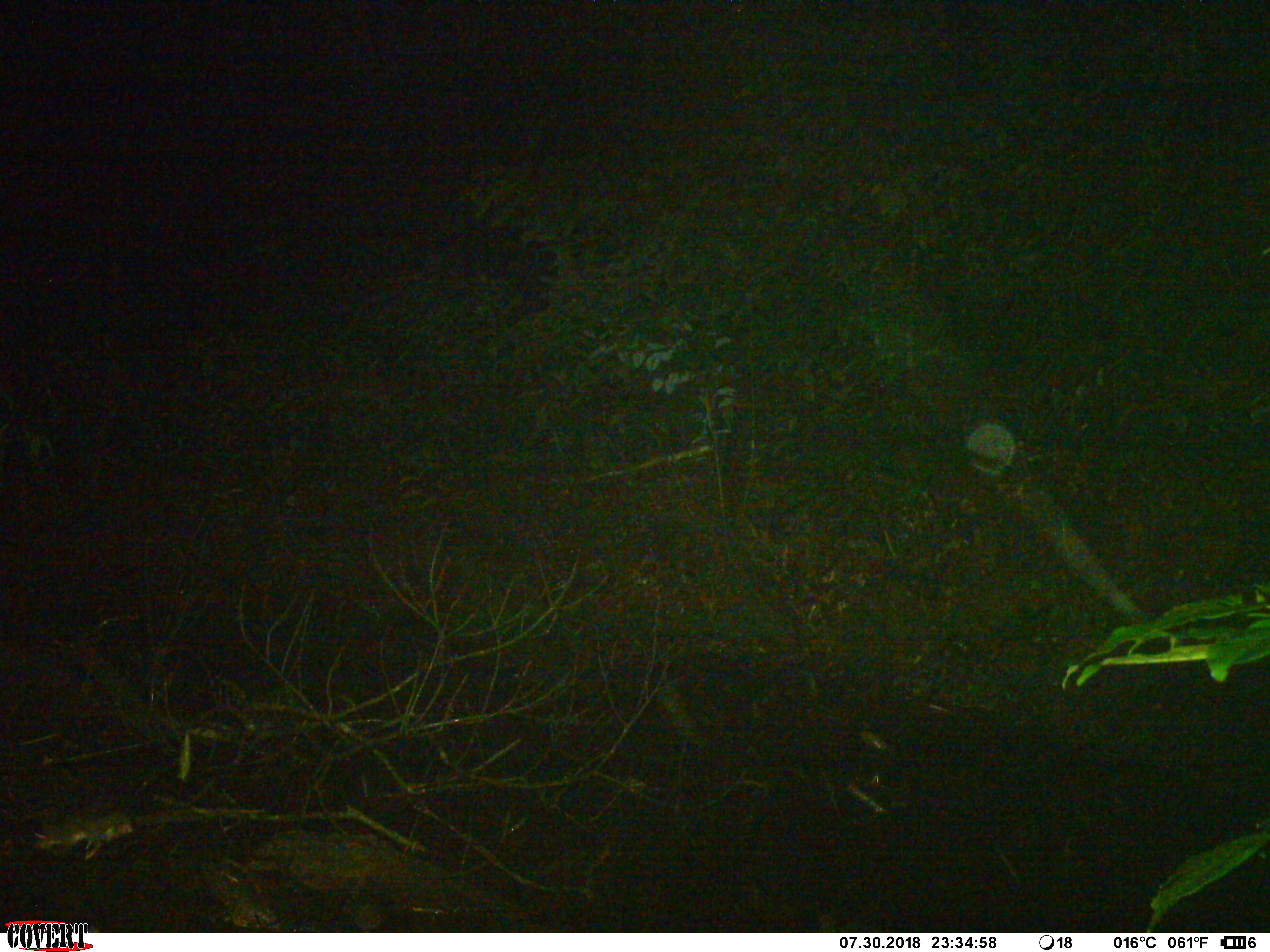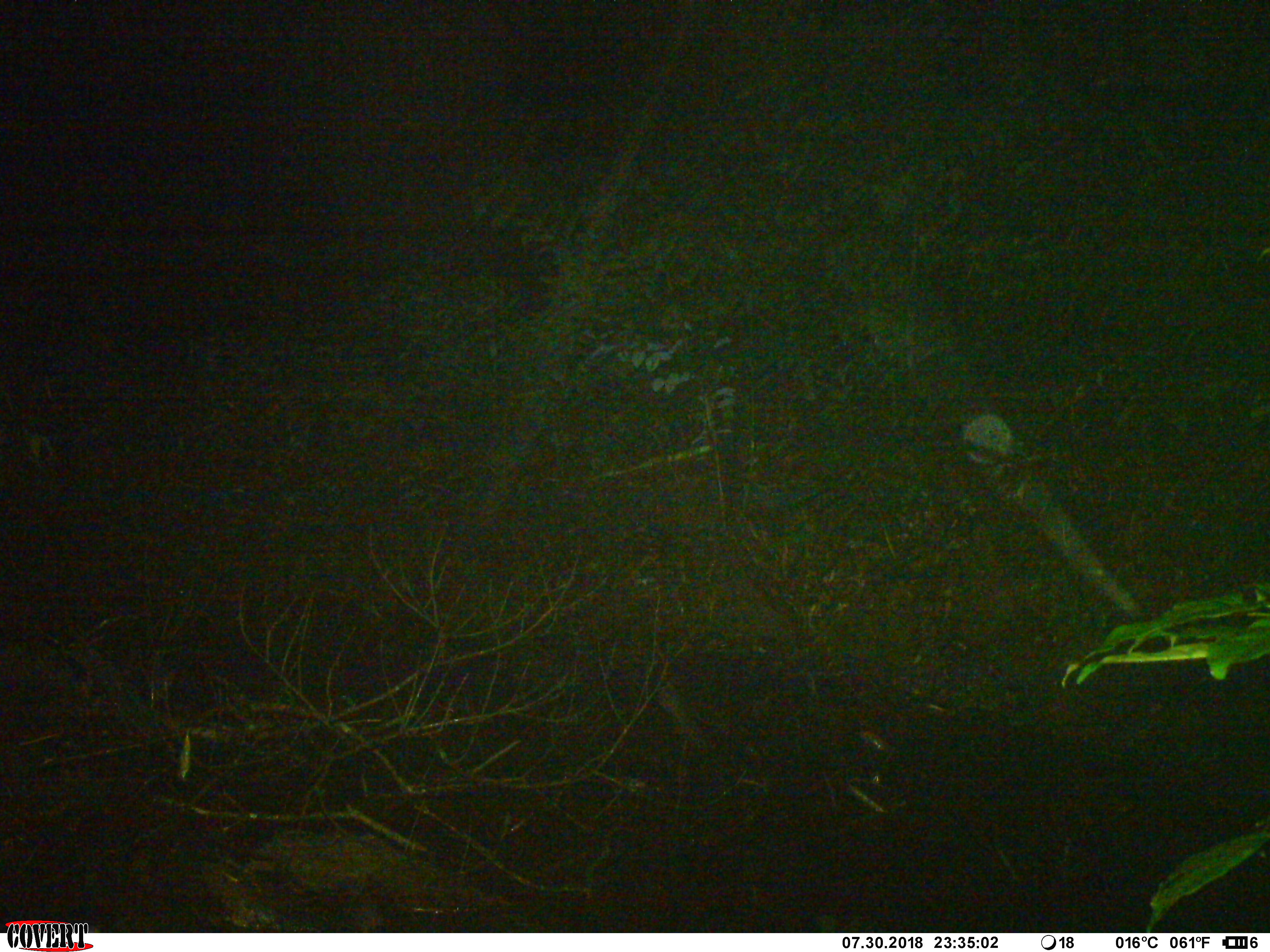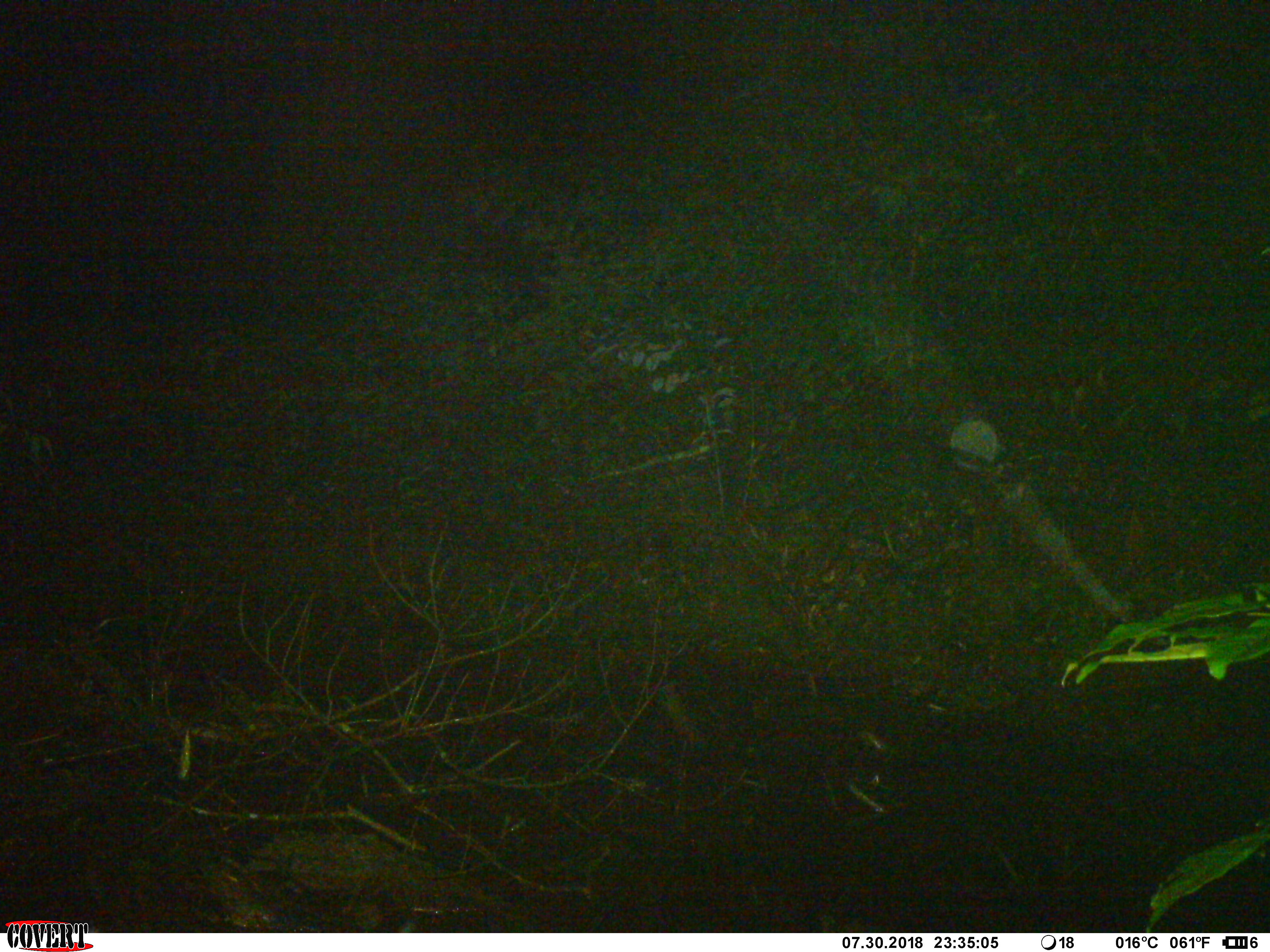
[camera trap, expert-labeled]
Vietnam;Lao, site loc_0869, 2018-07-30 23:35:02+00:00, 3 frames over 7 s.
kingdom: Animalia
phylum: Chordata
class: Mammalia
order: Rodentia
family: Muridae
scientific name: Muridae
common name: old-world mice and rats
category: unidentified murid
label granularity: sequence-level